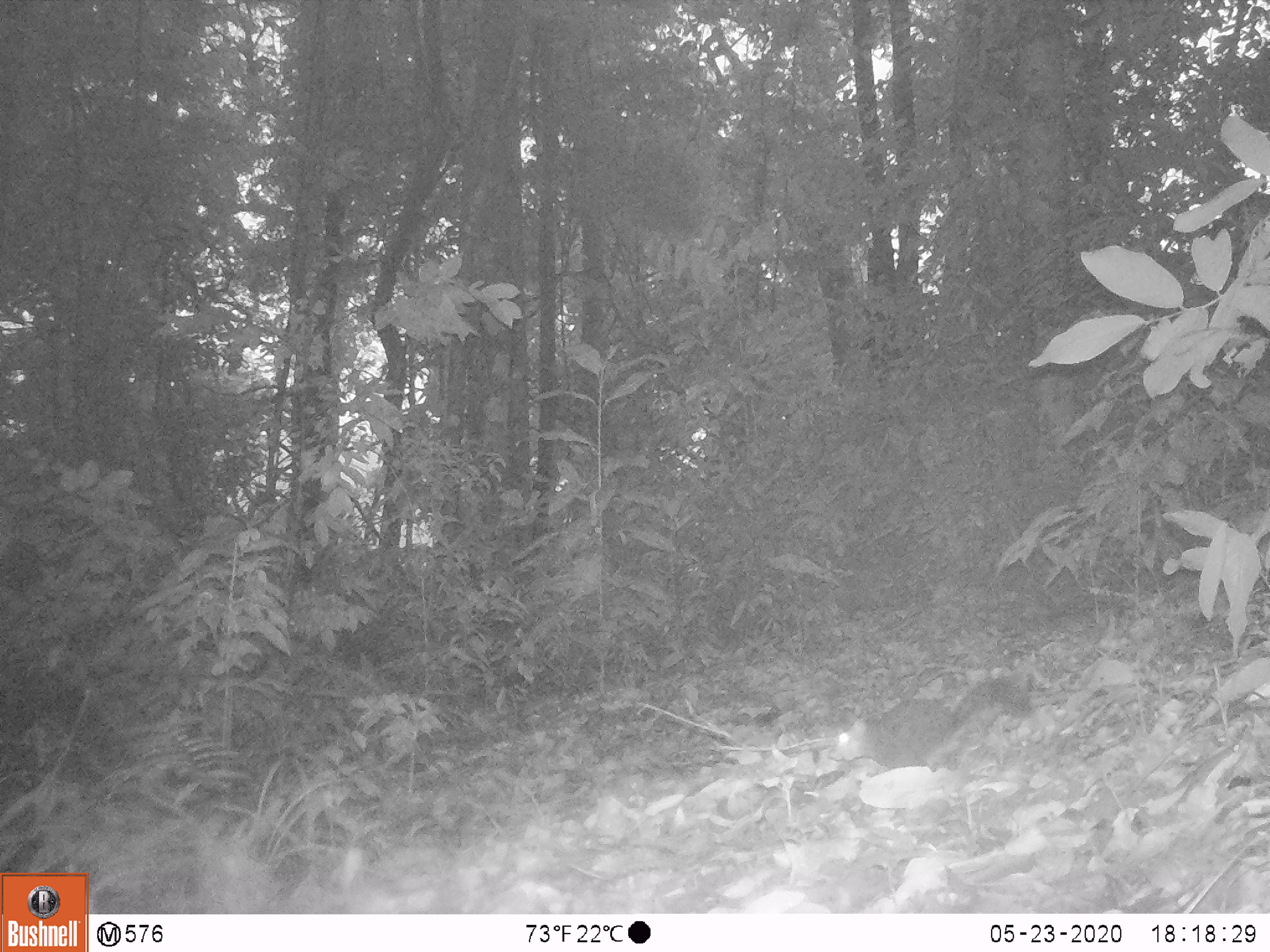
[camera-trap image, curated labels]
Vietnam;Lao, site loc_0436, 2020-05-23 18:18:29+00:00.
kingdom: Animalia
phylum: Chordata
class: Mammalia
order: Rodentia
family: Sciuridae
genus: Dremomys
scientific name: Dremomys rufigenis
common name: red-cheeked squirrel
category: red cheeked squirrel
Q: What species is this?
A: Red cheeked squirrel (red-cheeked squirrel) (Dremomys rufigenis).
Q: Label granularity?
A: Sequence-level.